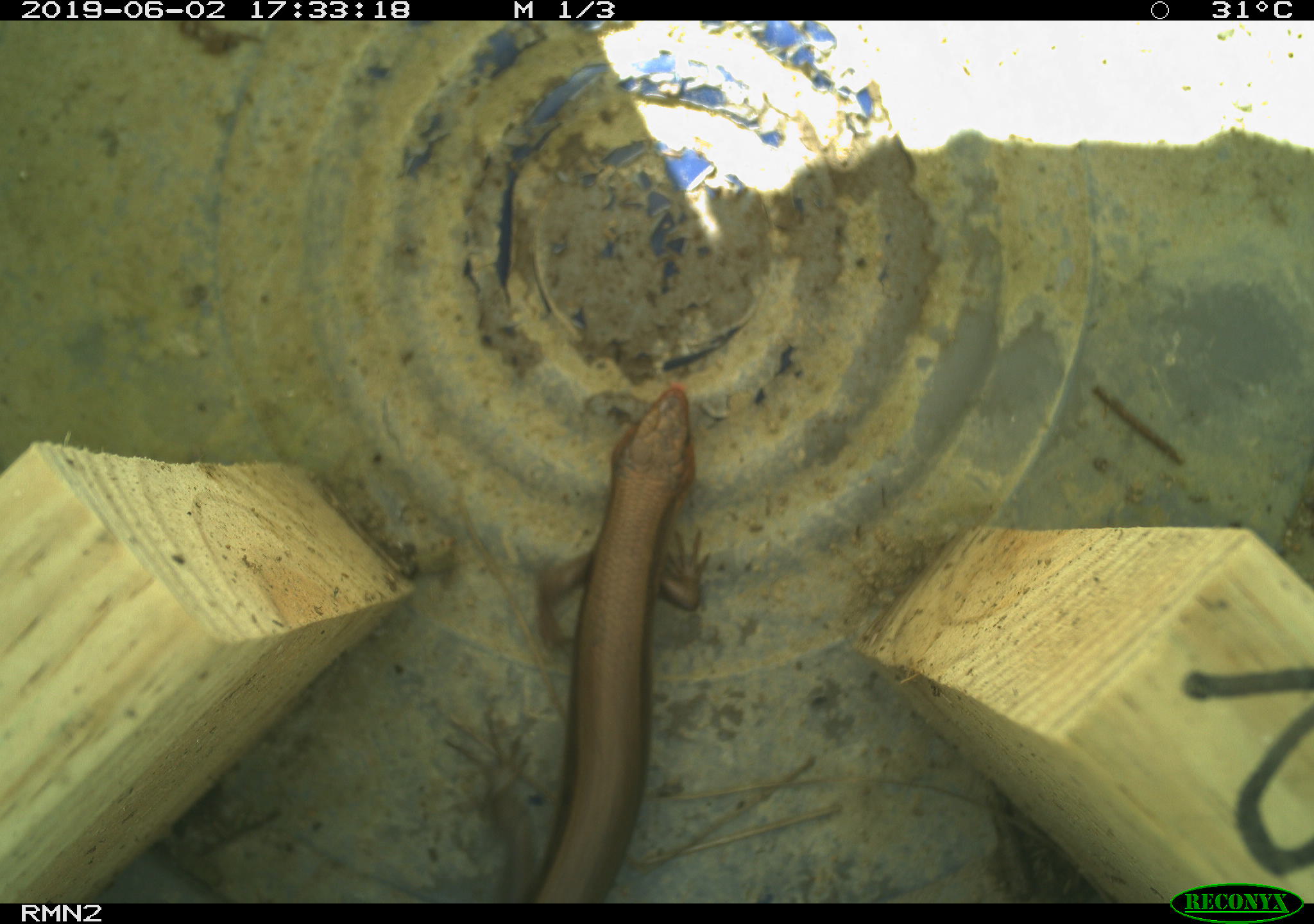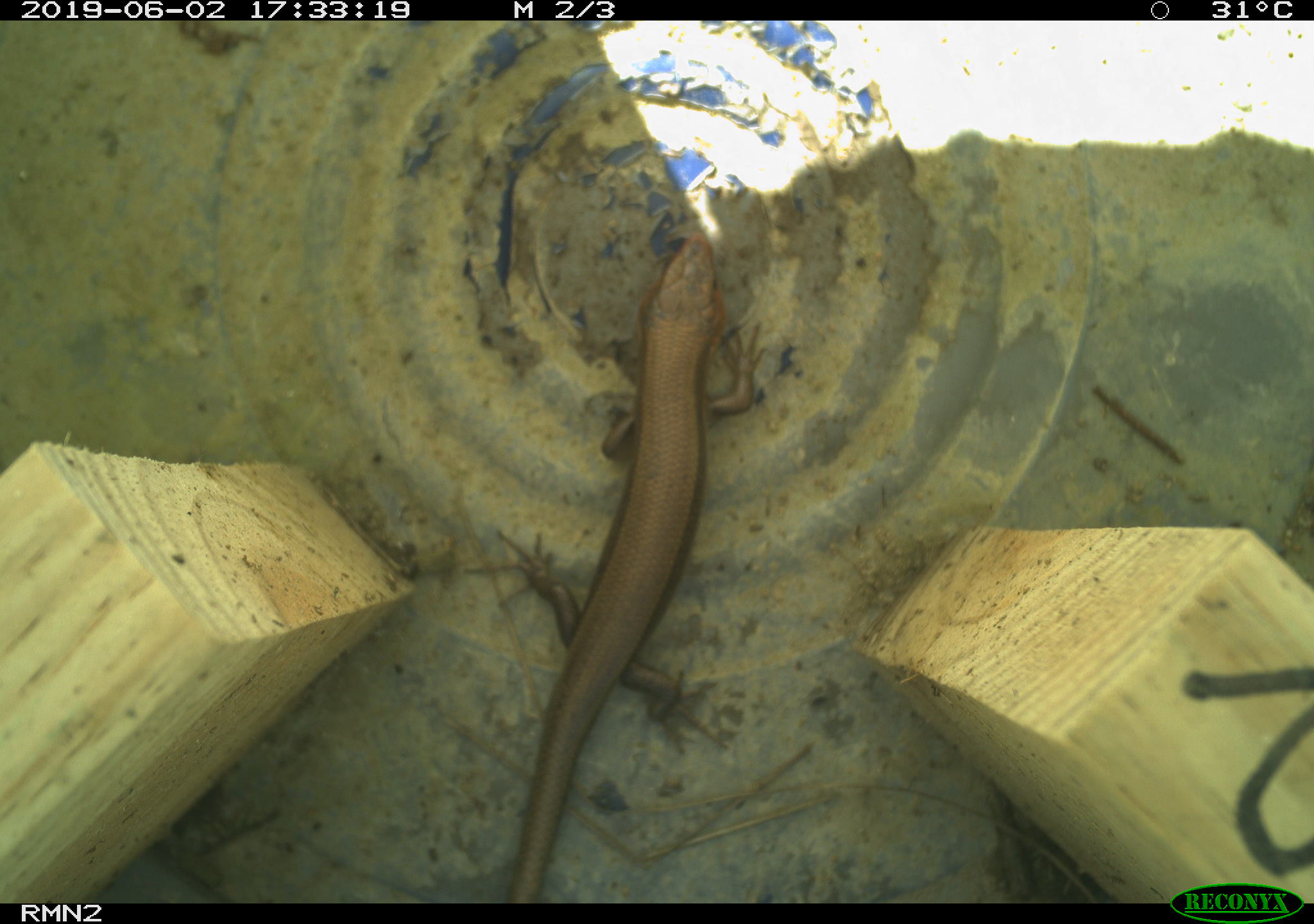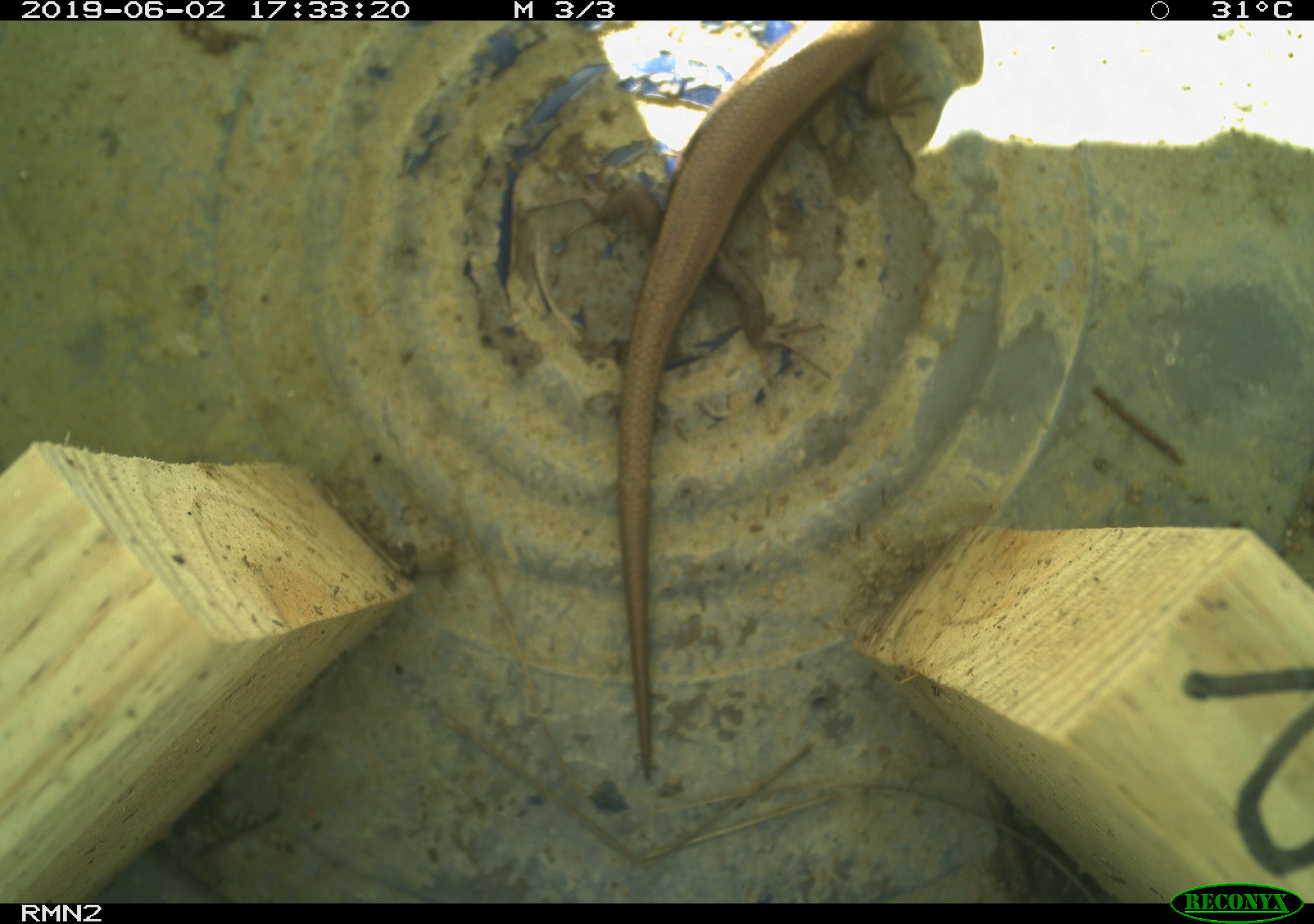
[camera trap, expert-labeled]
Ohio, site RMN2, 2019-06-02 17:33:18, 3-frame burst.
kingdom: Animalia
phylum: Chordata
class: Reptilia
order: Squamata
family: Scincidae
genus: Plestiodon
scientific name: Plestiodon fasciatus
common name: common five-lined skink